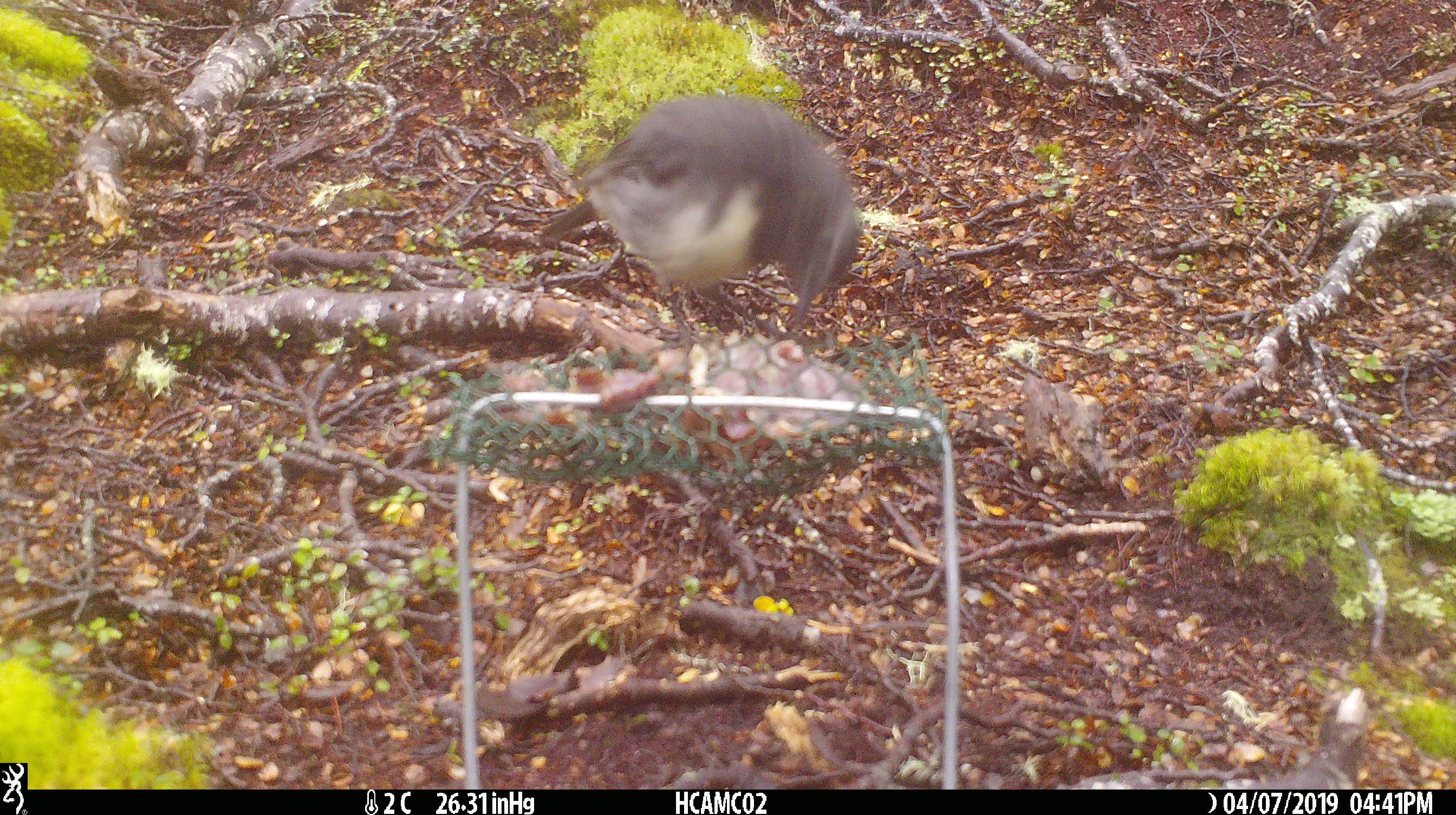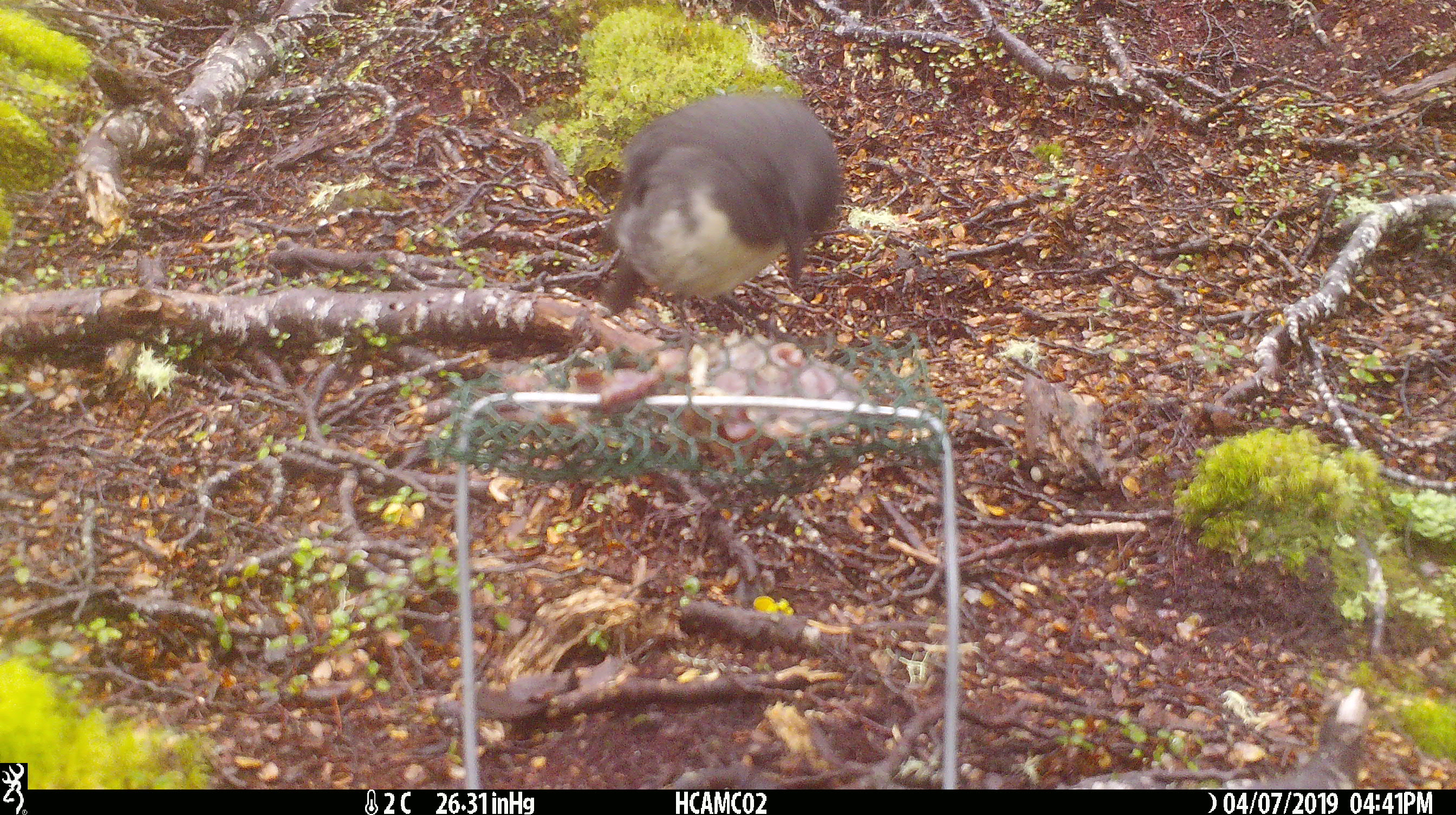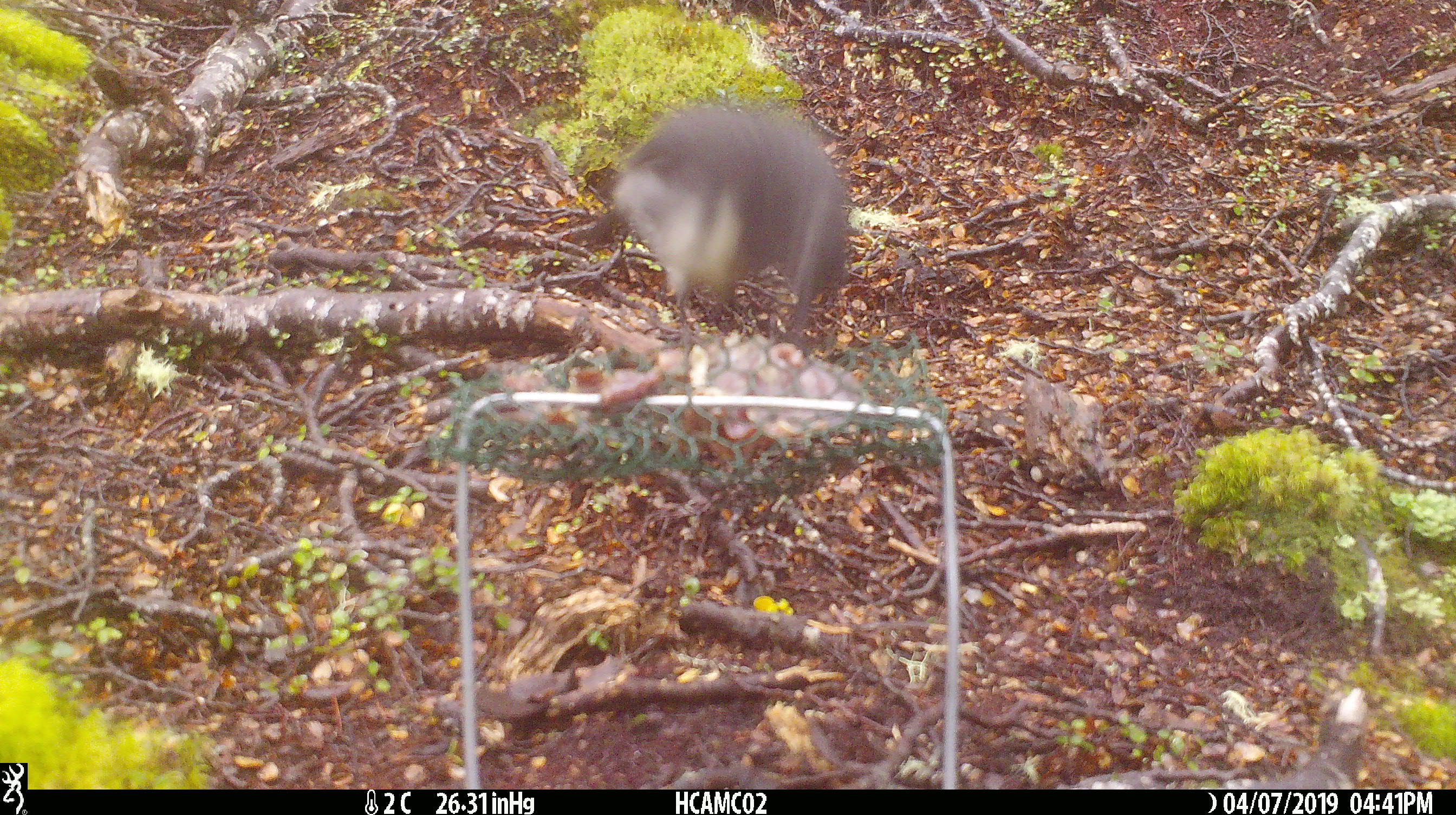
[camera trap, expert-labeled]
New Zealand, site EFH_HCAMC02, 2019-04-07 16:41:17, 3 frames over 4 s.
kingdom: Animalia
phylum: Chordata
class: Aves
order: Passeriformes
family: Petroicidae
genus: Petroica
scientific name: Petroica australis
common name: new zealand robin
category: robin